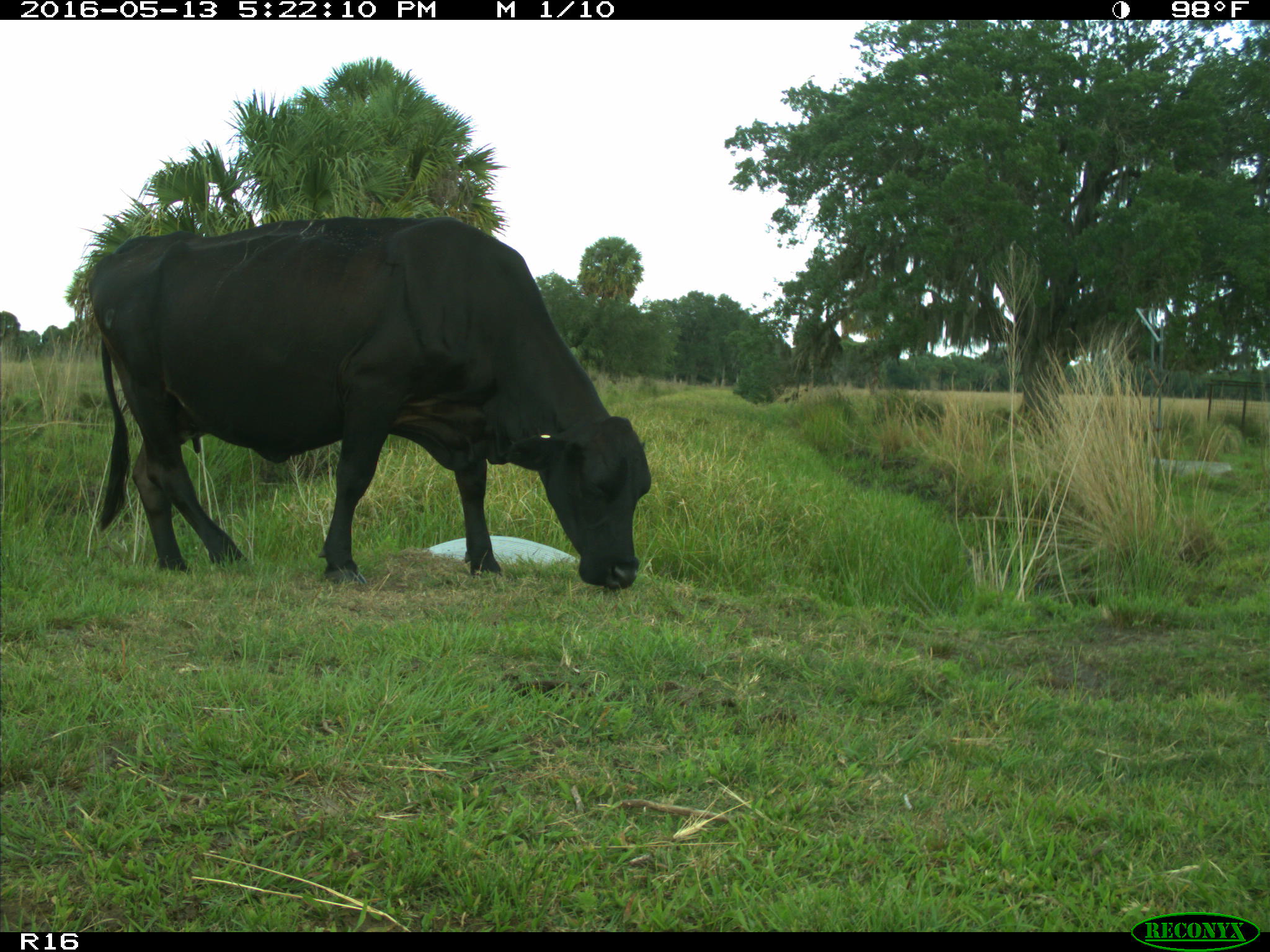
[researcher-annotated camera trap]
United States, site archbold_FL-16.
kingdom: Animalia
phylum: Chordata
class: Mammalia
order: Artiodactyla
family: Bovidae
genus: Bos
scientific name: Bos taurus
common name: domestic cow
Bos taurus (domestic cow).